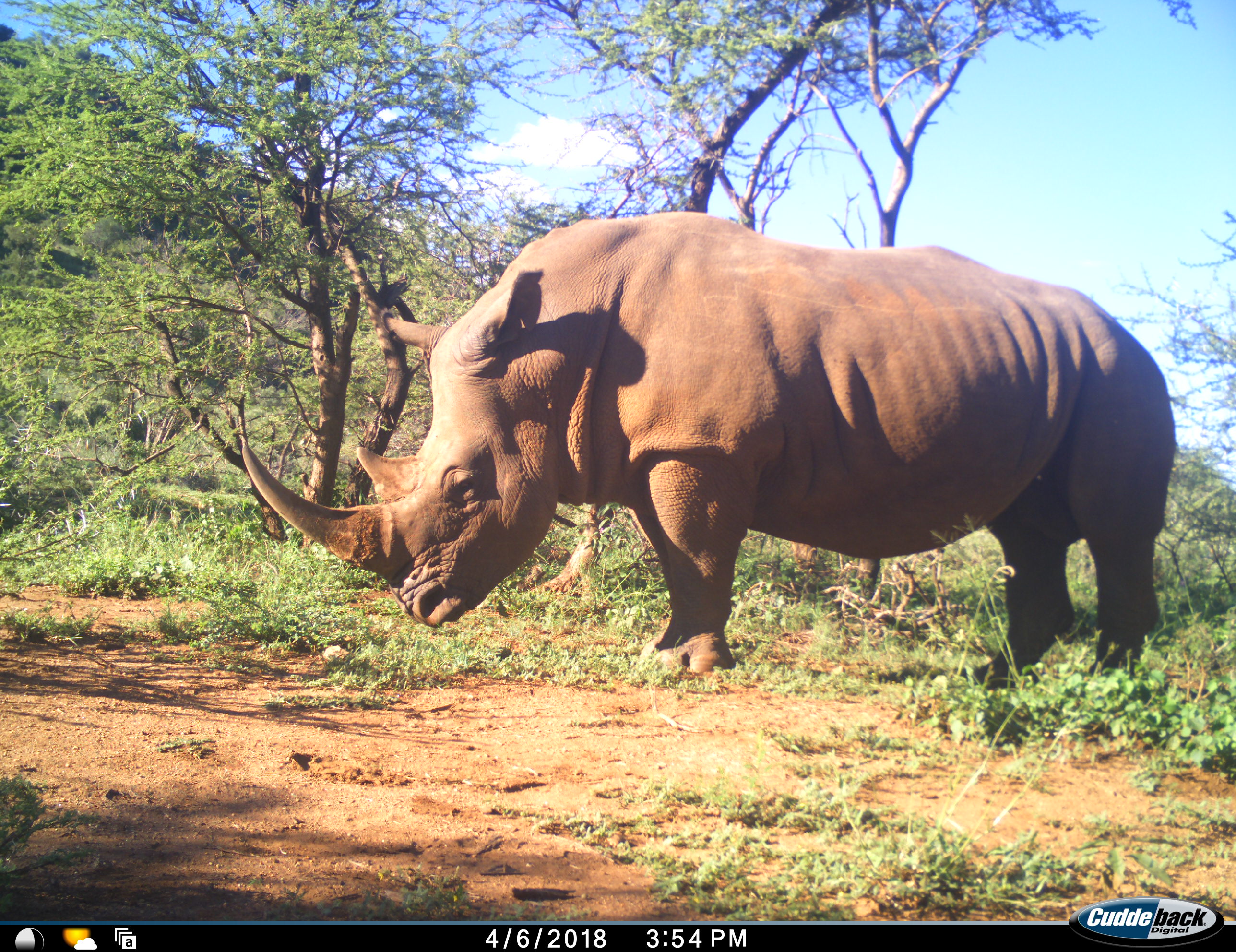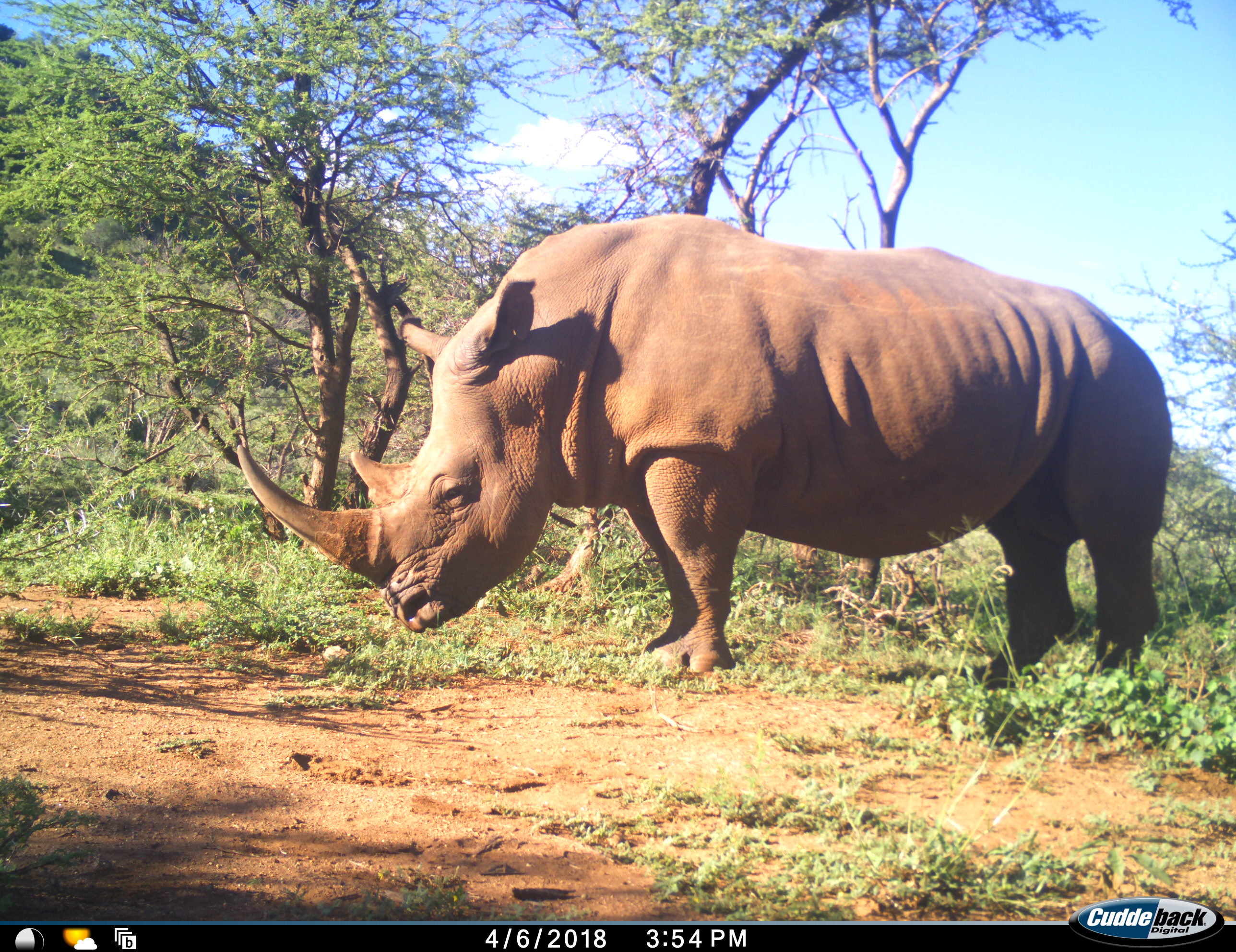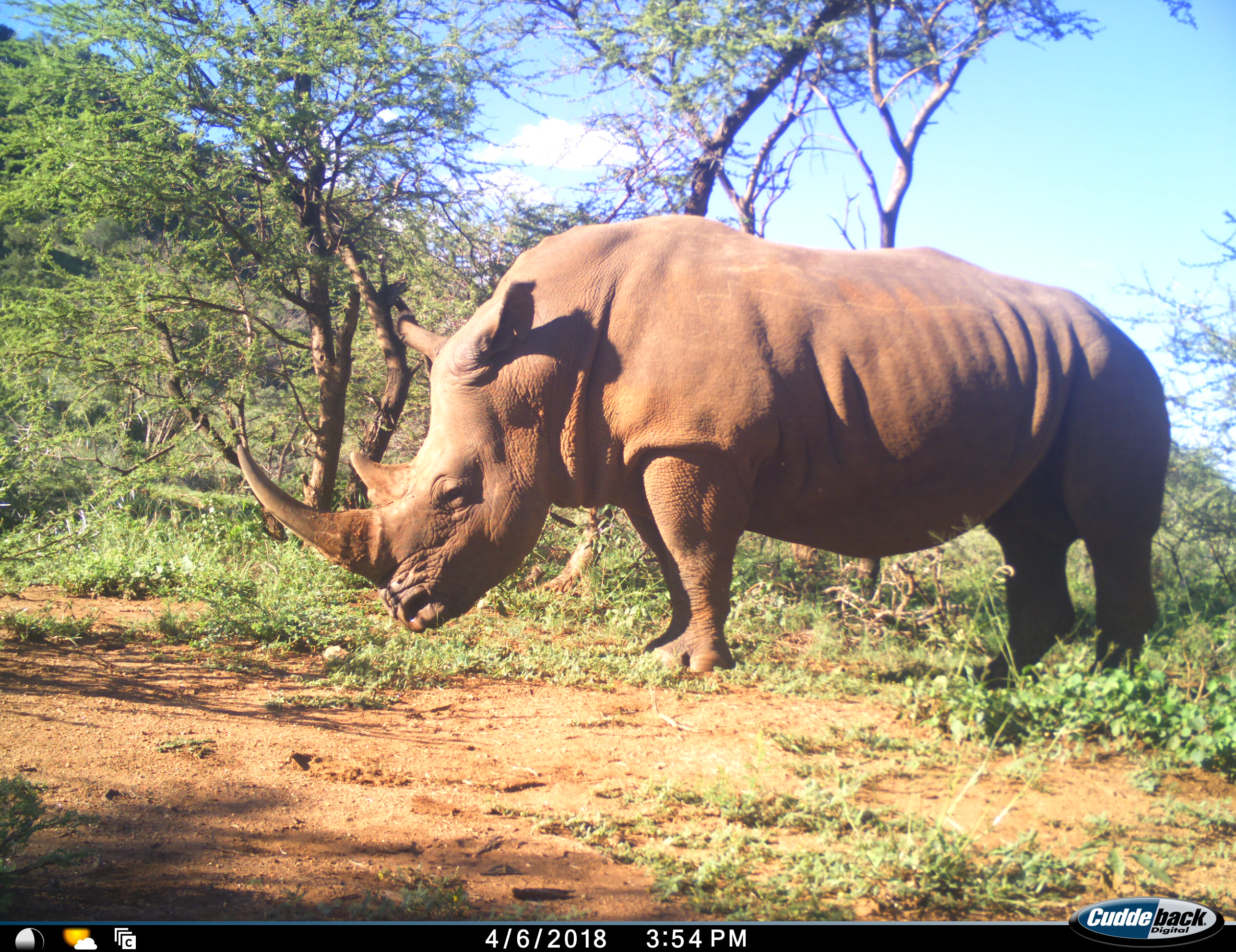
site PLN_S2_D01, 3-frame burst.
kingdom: Animalia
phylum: Chordata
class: Mammalia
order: Perissodactyla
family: Rhinocerotidae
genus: Ceratotherium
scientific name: Ceratotherium simum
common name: white rhinoceros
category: rhinoceroswhite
Rhinoceroswhite (white rhinoceros) (Ceratotherium simum), count 1. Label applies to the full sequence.